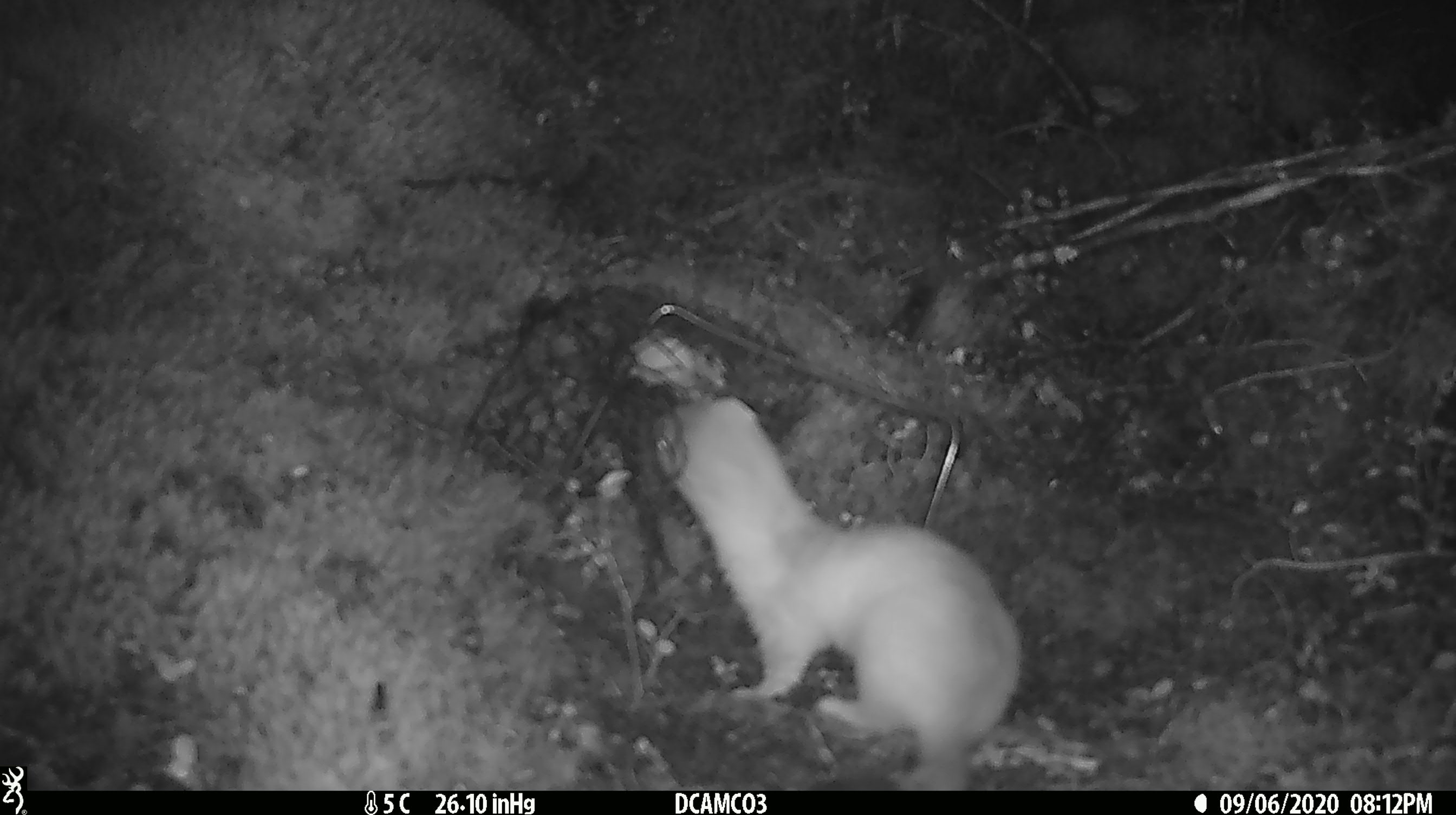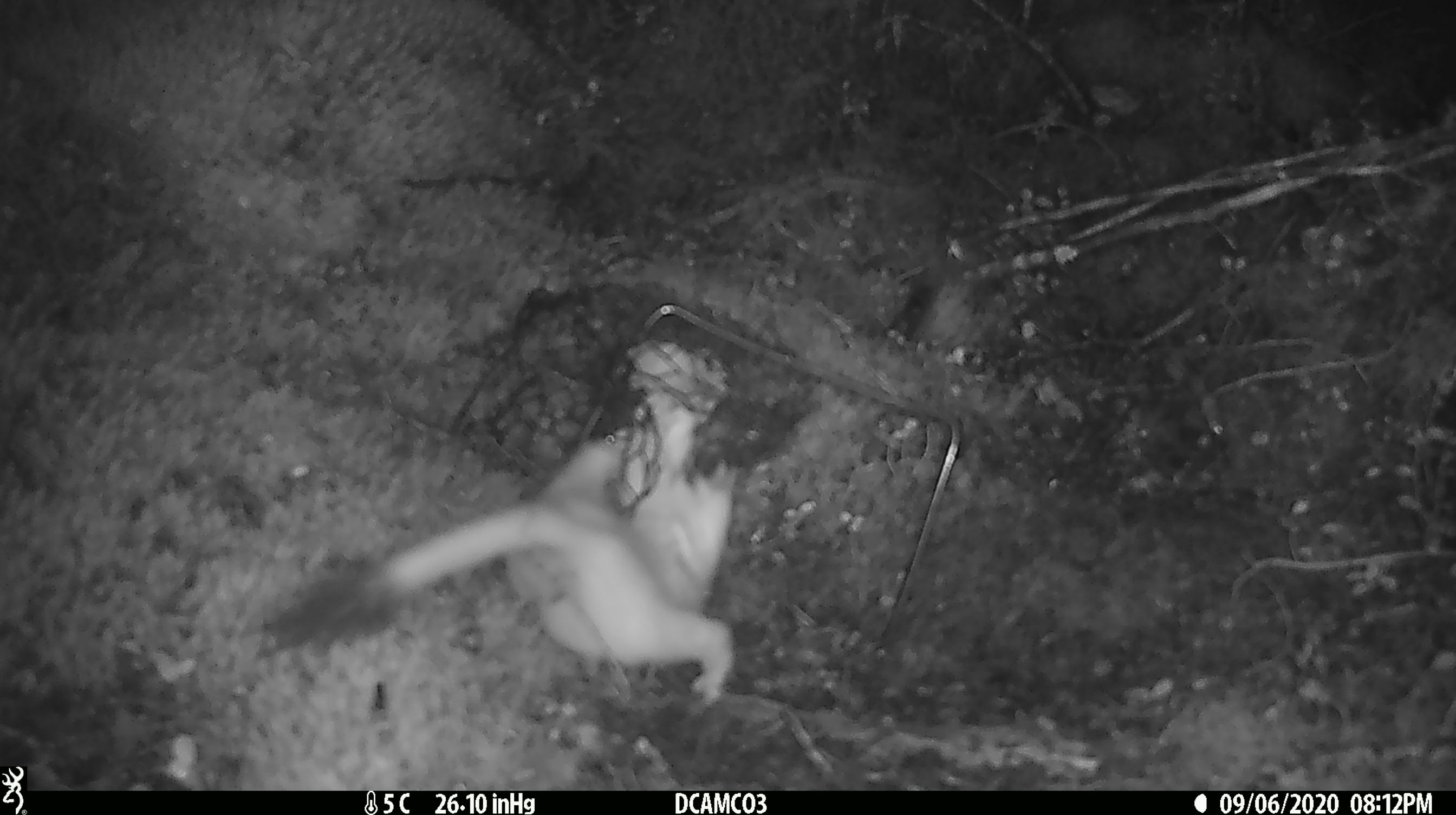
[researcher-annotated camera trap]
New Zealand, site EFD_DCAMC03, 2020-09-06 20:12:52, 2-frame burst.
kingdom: Animalia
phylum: Chordata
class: Mammalia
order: Carnivora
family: Mustelidae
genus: Mustela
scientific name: Mustela erminea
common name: stoat